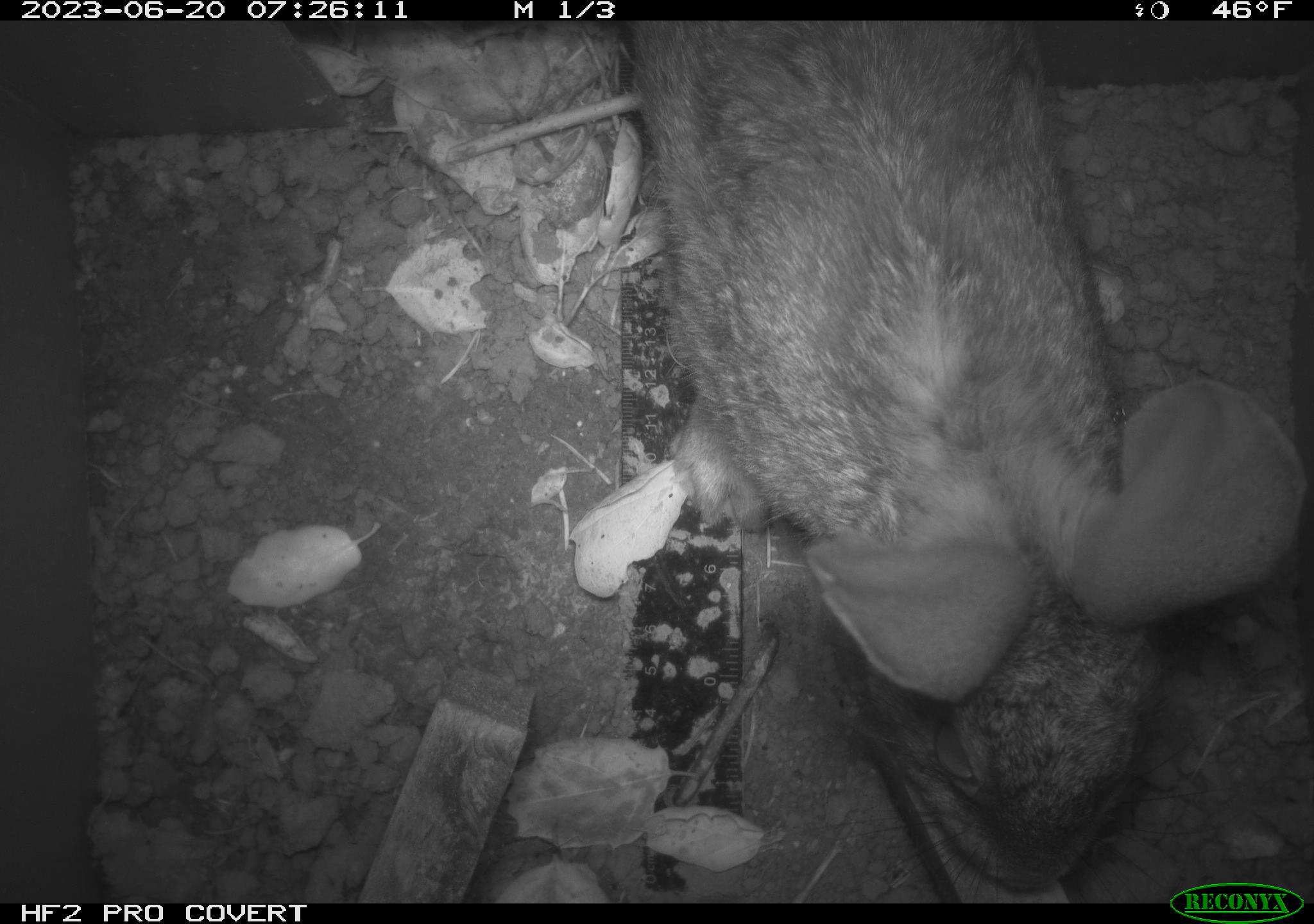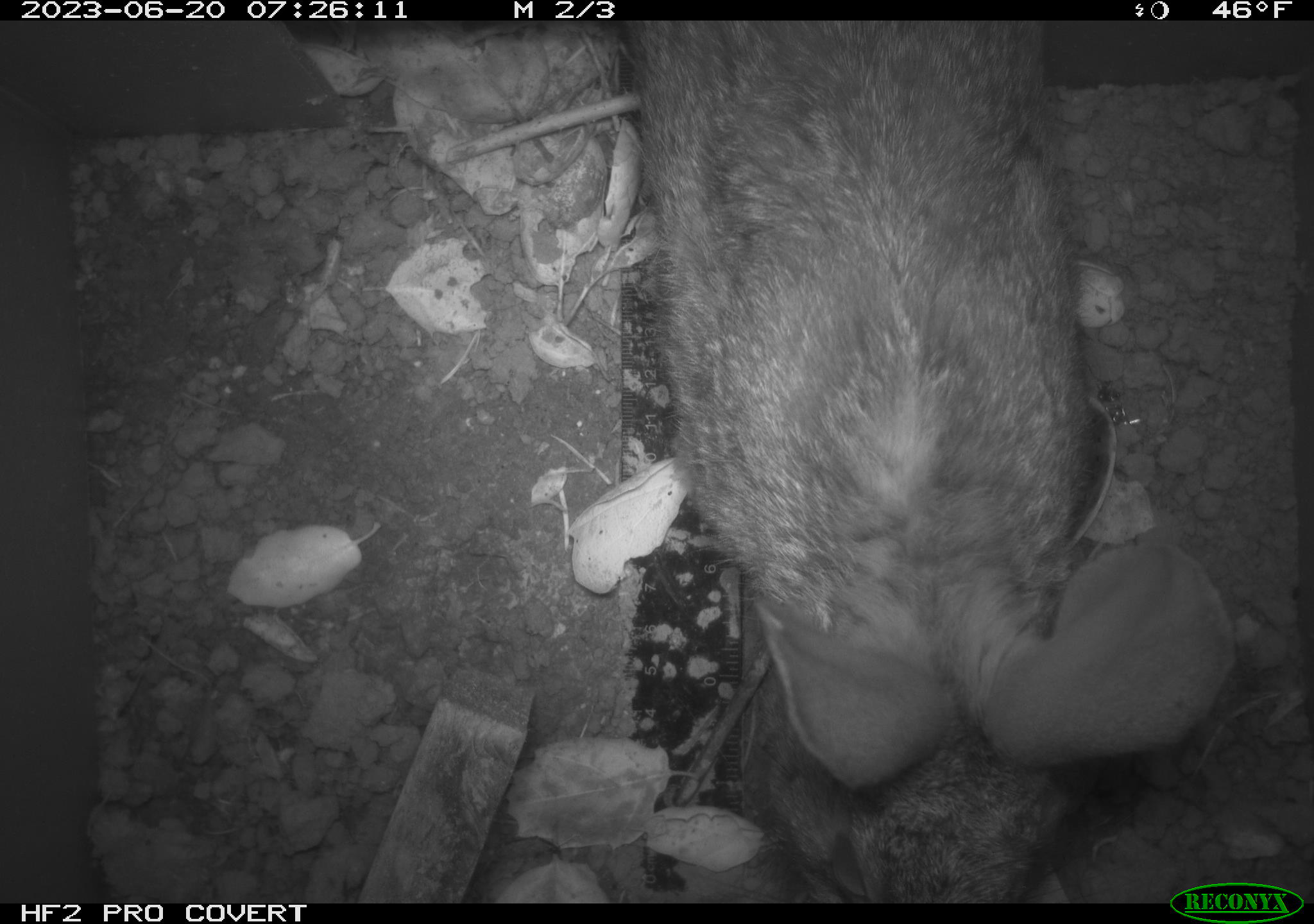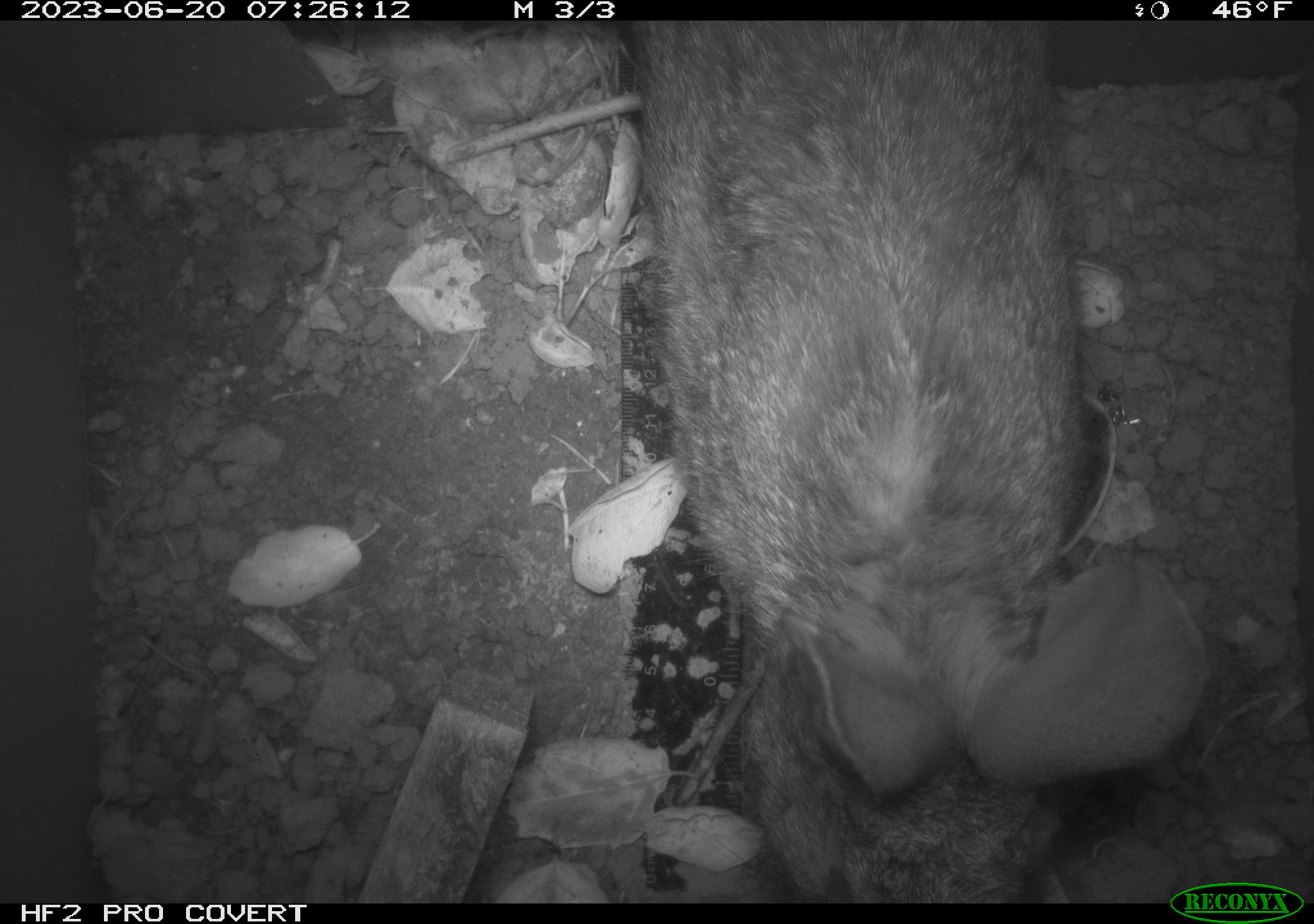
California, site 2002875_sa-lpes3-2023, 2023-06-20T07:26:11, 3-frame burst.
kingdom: Animalia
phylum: Chordata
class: Mammalia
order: Lagomorpha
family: Leporidae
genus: Sylvilagus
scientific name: Sylvilagus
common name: cottontail rabbits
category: sylvilagus species